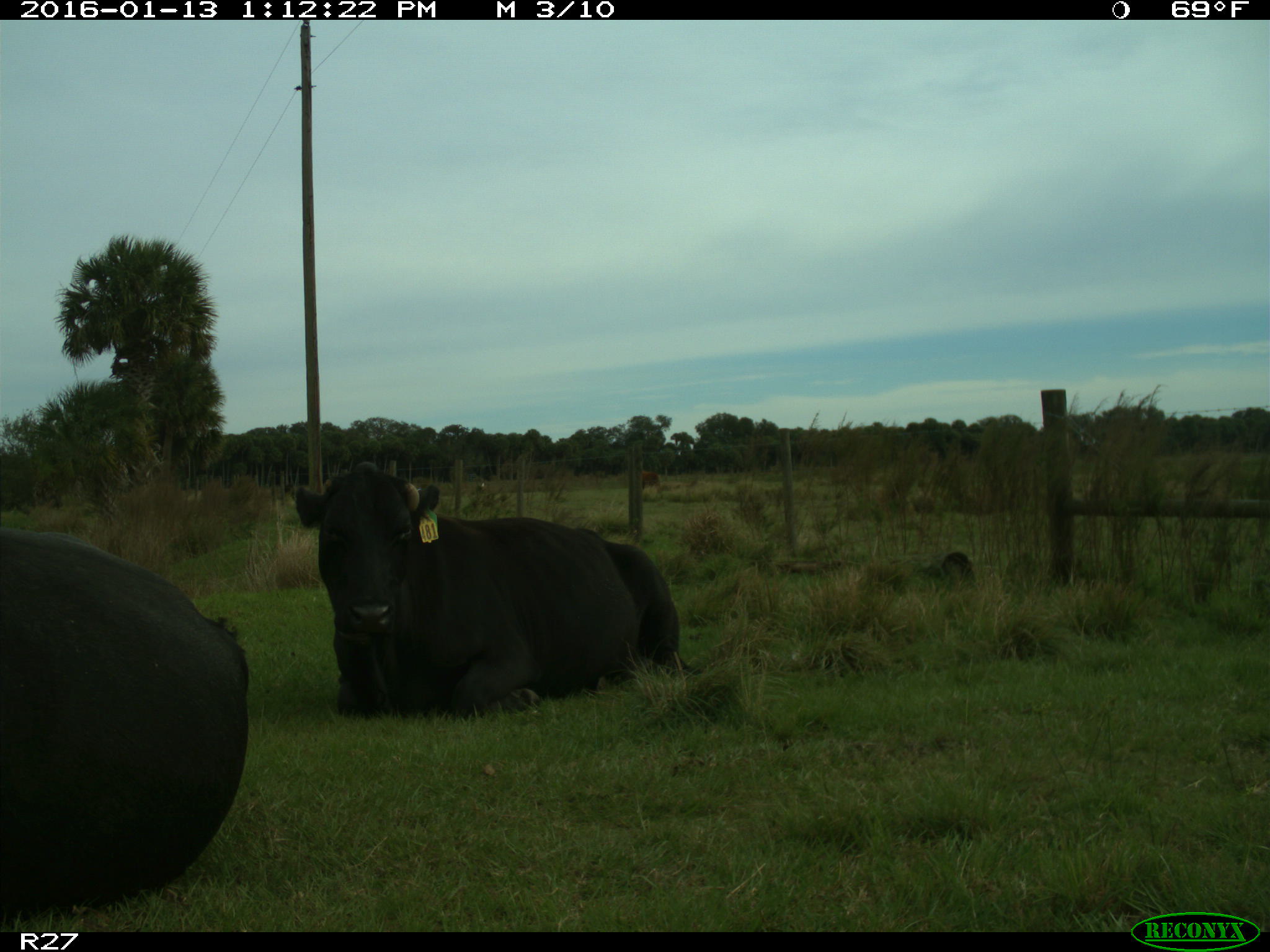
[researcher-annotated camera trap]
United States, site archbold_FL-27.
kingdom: Animalia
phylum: Chordata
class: Mammalia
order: Artiodactyla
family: Bovidae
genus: Bos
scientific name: Bos taurus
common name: domestic cow